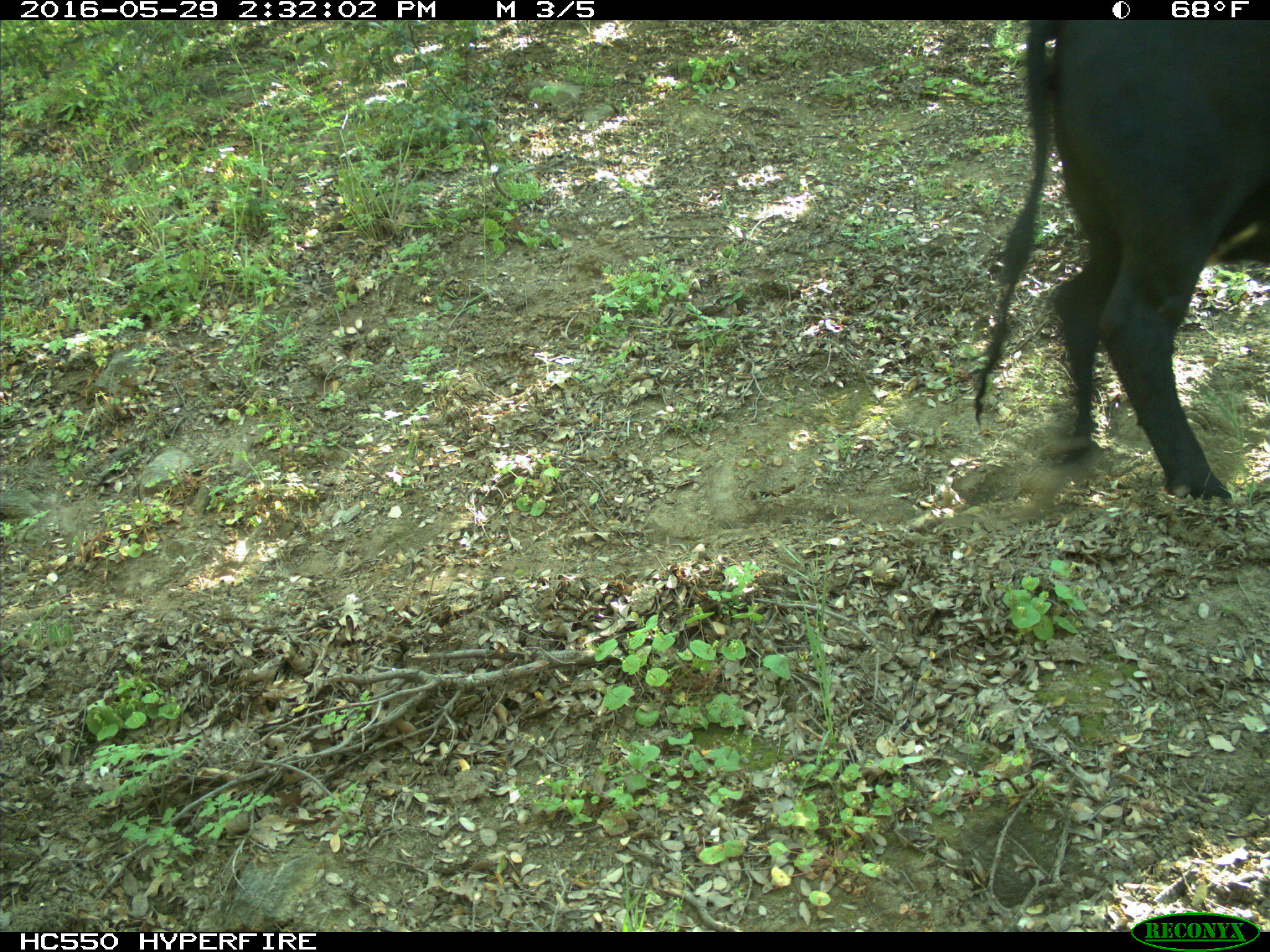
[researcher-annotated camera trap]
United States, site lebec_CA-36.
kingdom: Animalia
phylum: Chordata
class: Mammalia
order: Artiodactyla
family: Bovidae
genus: Bos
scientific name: Bos taurus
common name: domestic cow